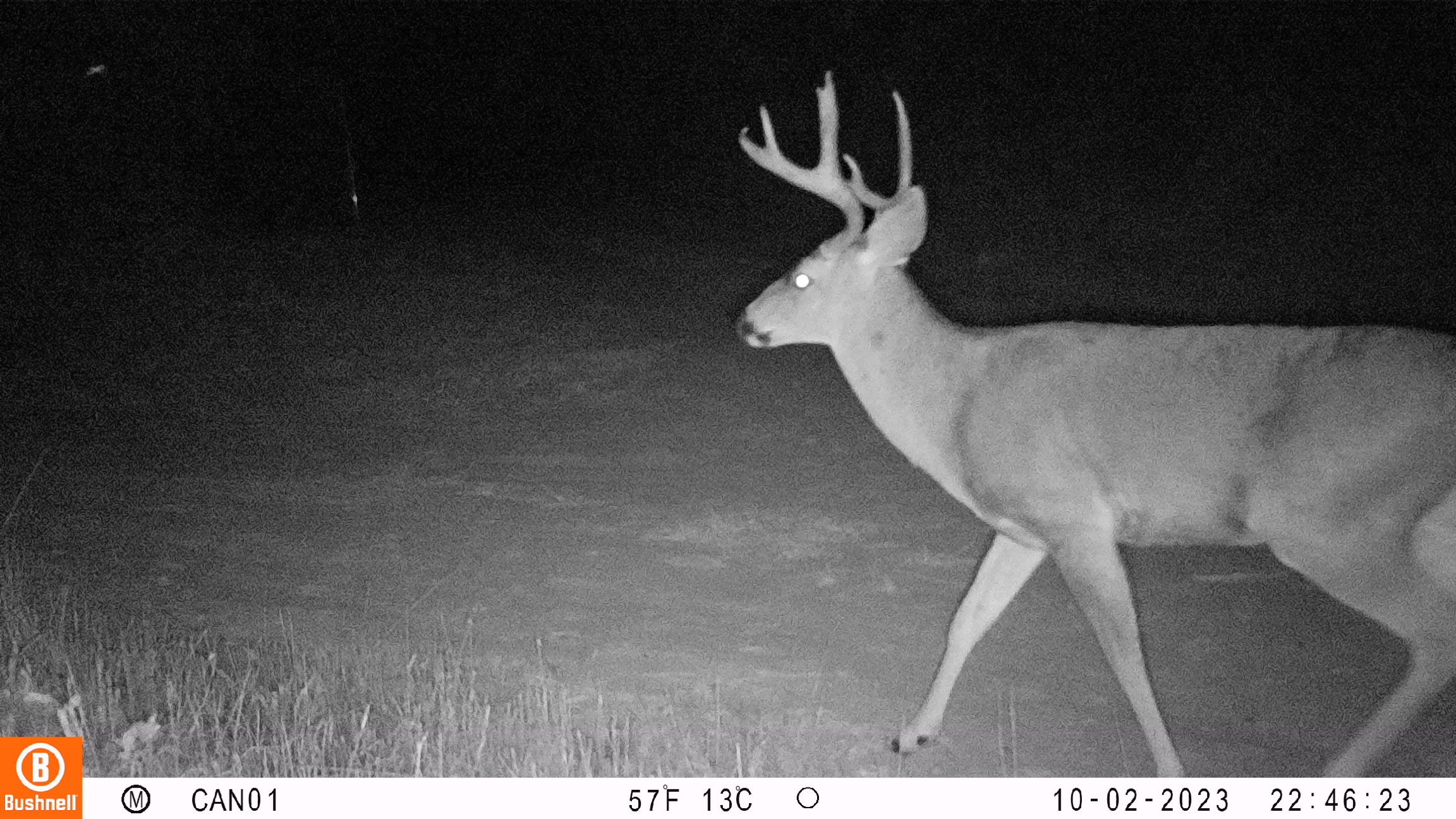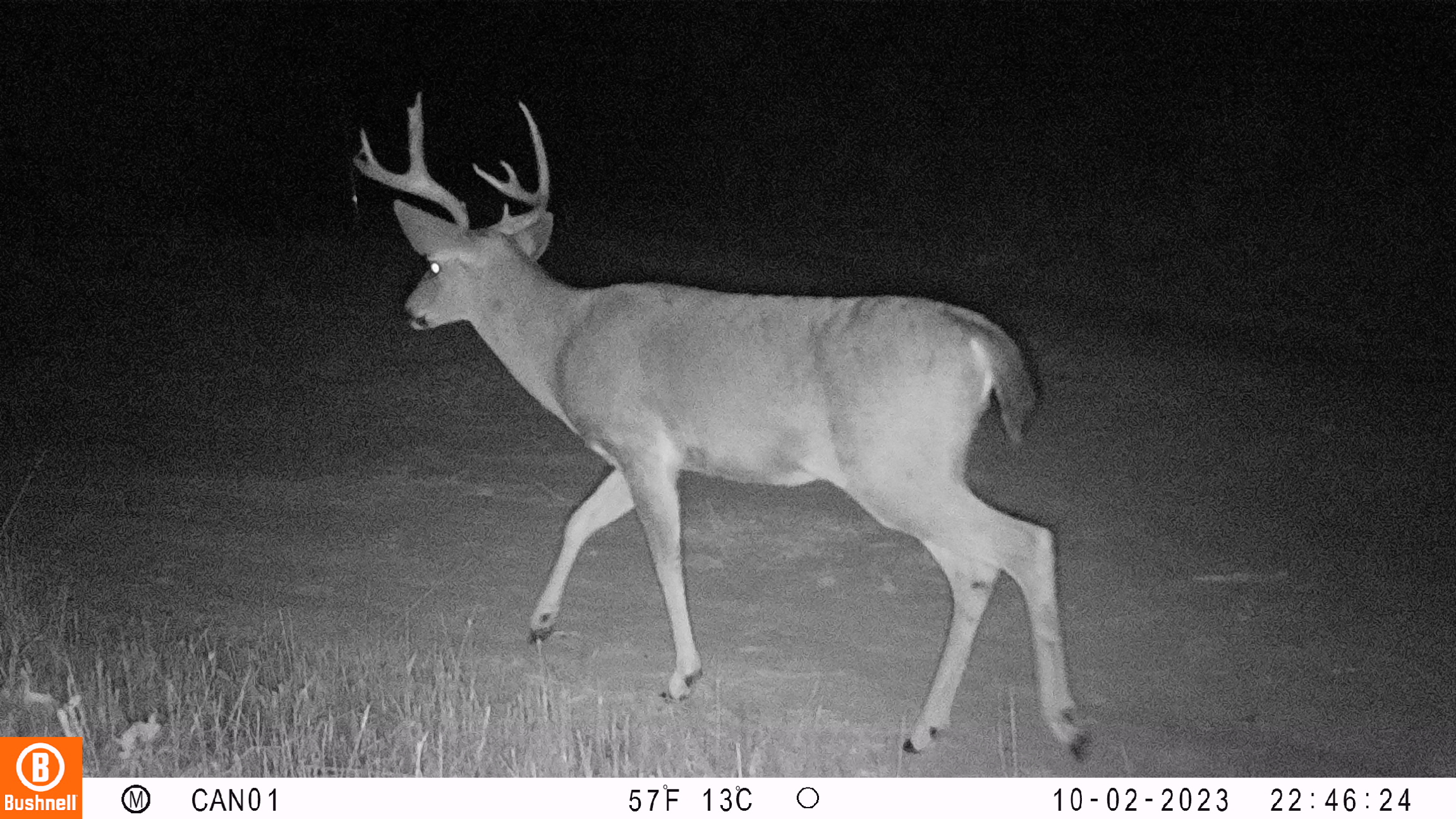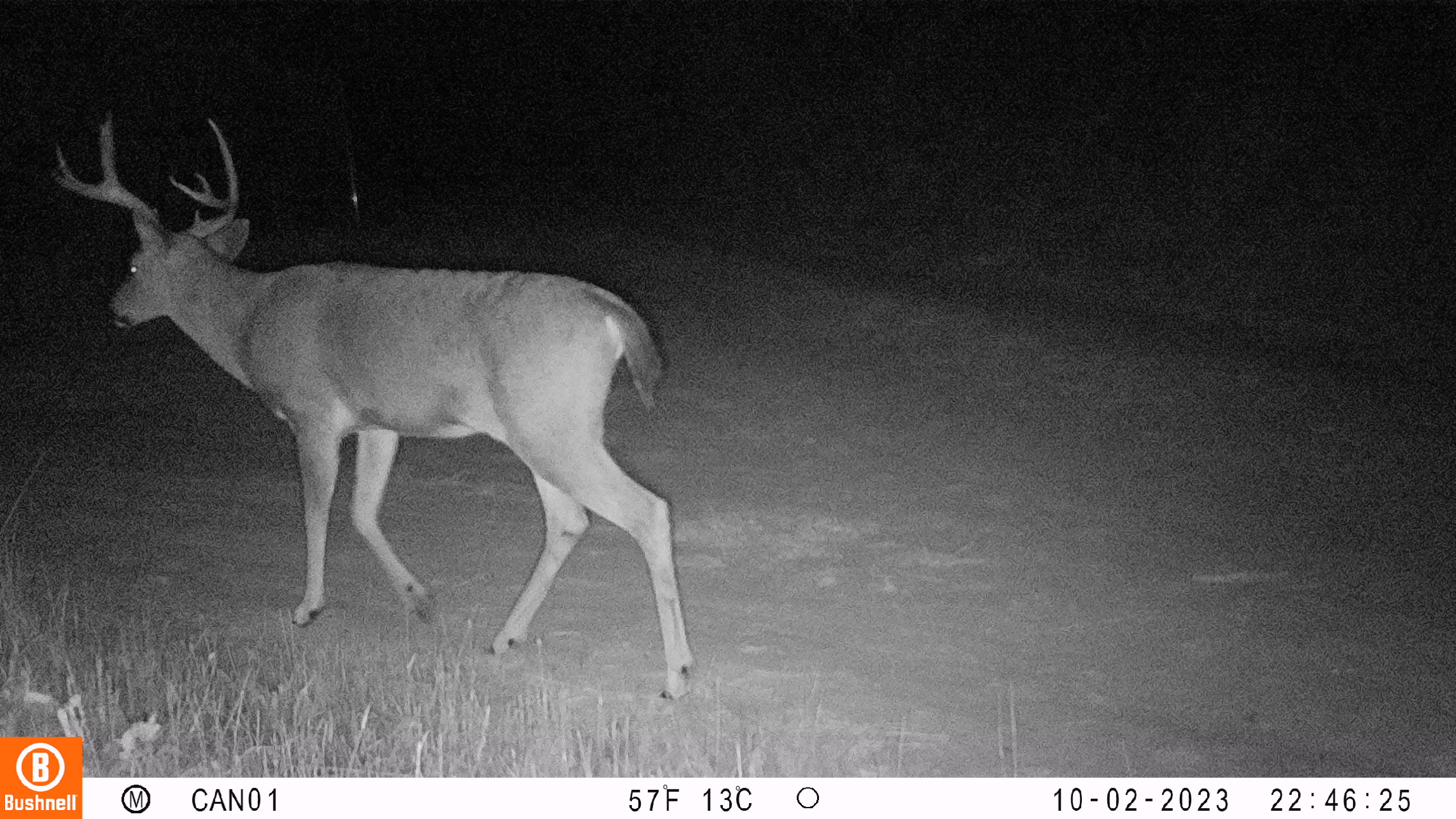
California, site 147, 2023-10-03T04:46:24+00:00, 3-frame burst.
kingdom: Animalia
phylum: Chordata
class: Mammalia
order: Artiodactyla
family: Cervidae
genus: Odocoileus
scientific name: Odocoileus hemionus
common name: mule deer